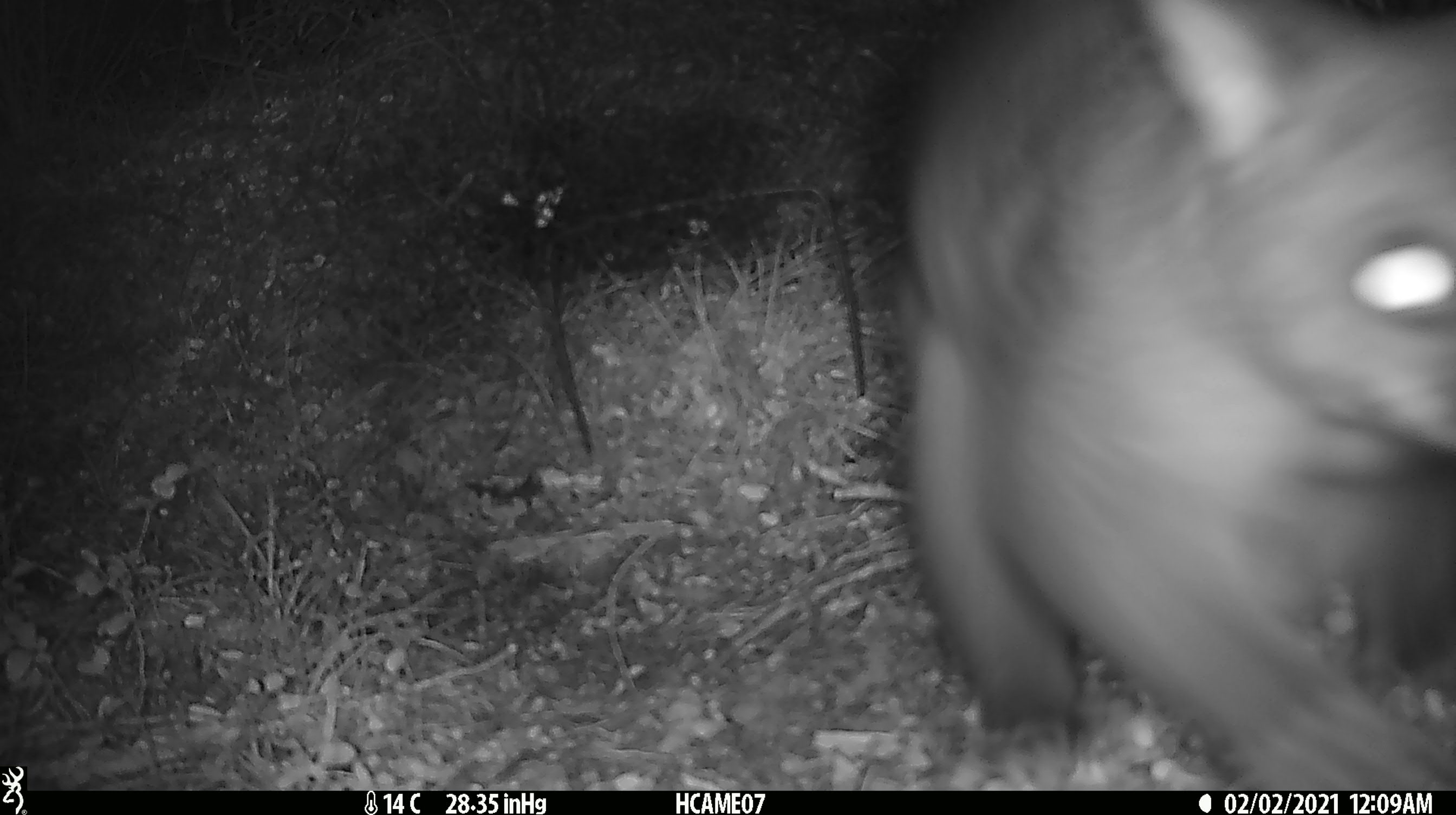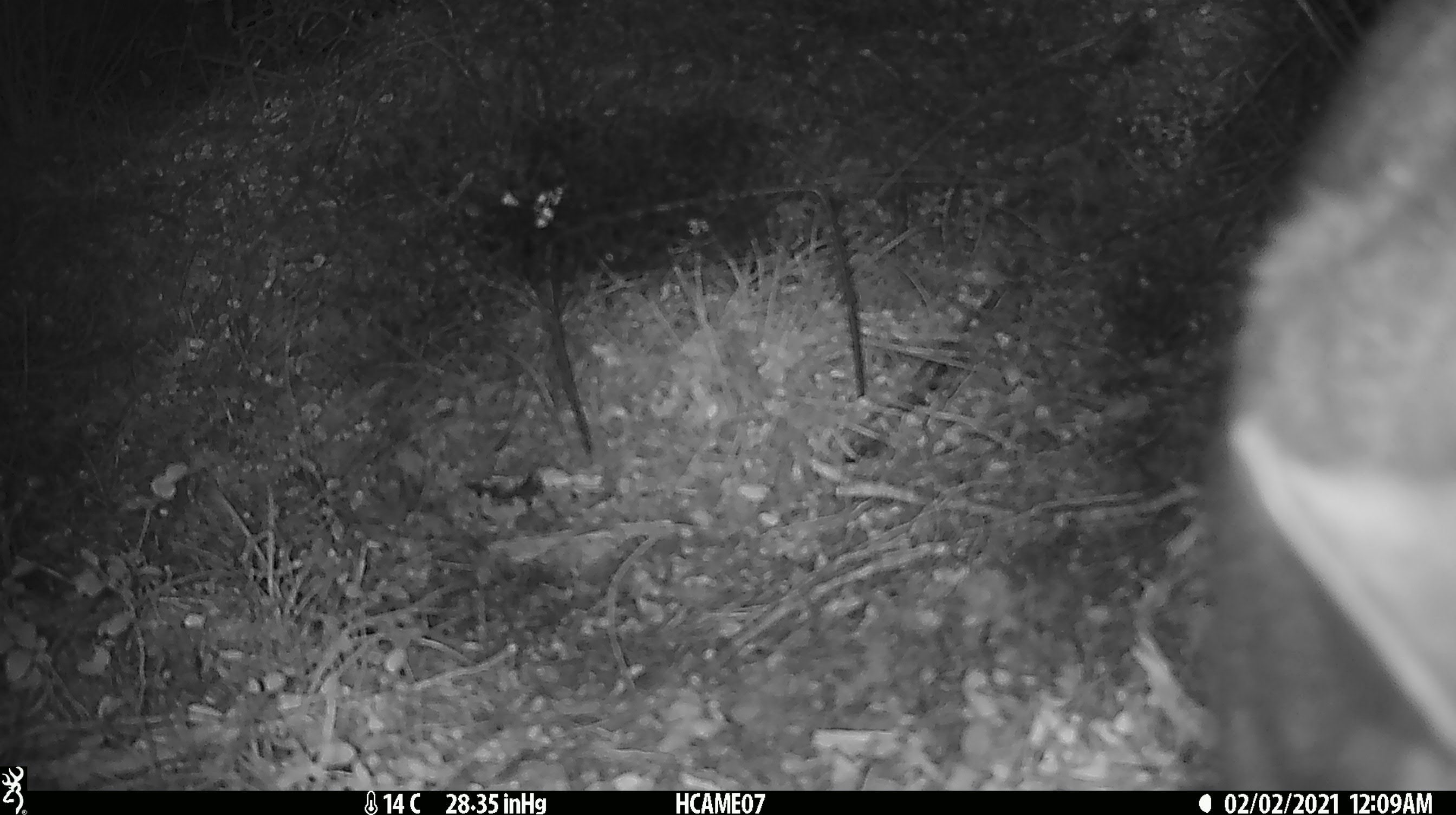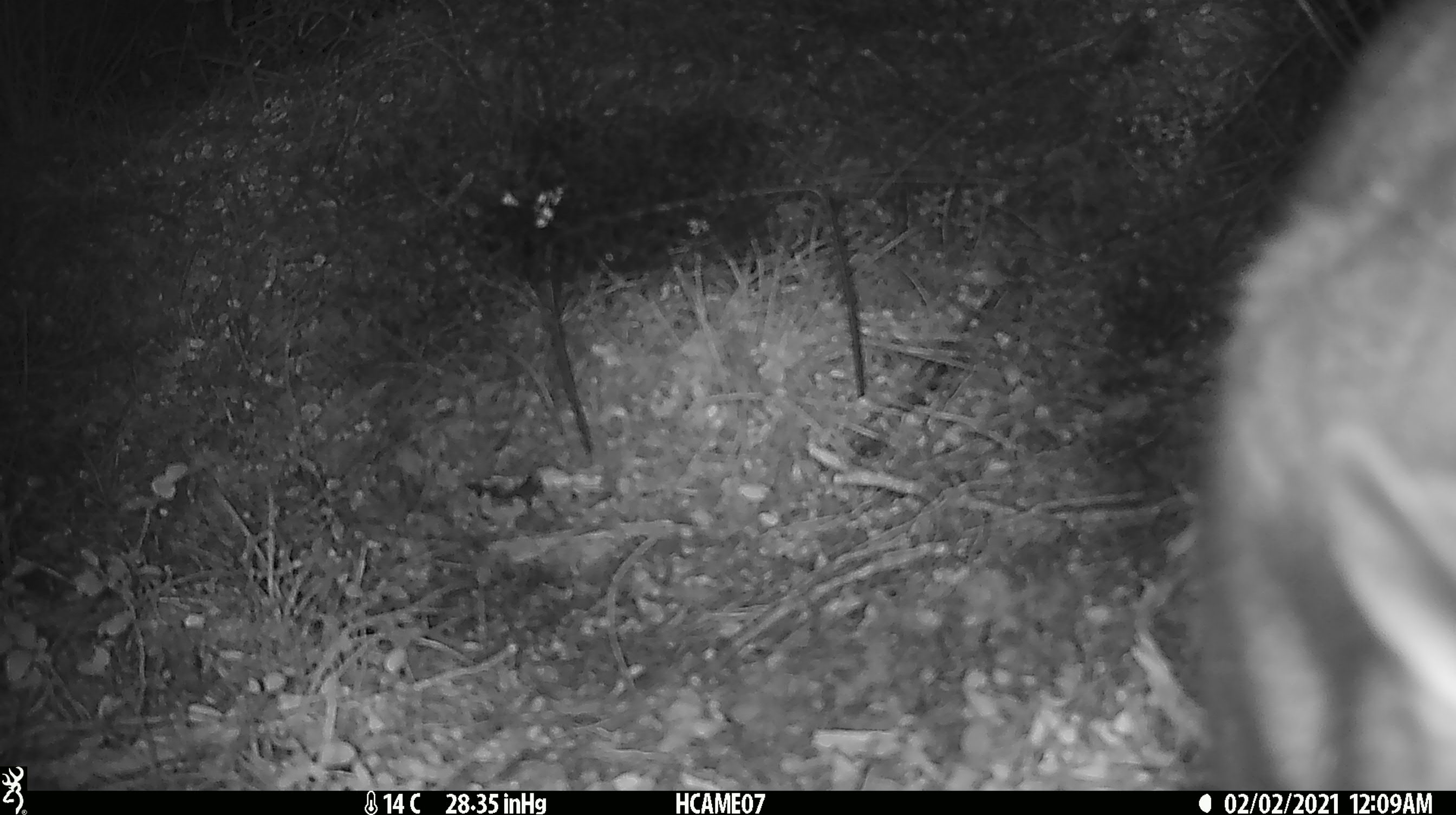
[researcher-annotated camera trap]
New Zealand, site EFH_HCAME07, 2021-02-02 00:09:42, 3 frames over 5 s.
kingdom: Animalia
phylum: Chordata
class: Mammalia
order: Diprotodontia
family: Phalangeridae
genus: Trichosurus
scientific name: Trichosurus vulpecula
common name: common brushtail possum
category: possum